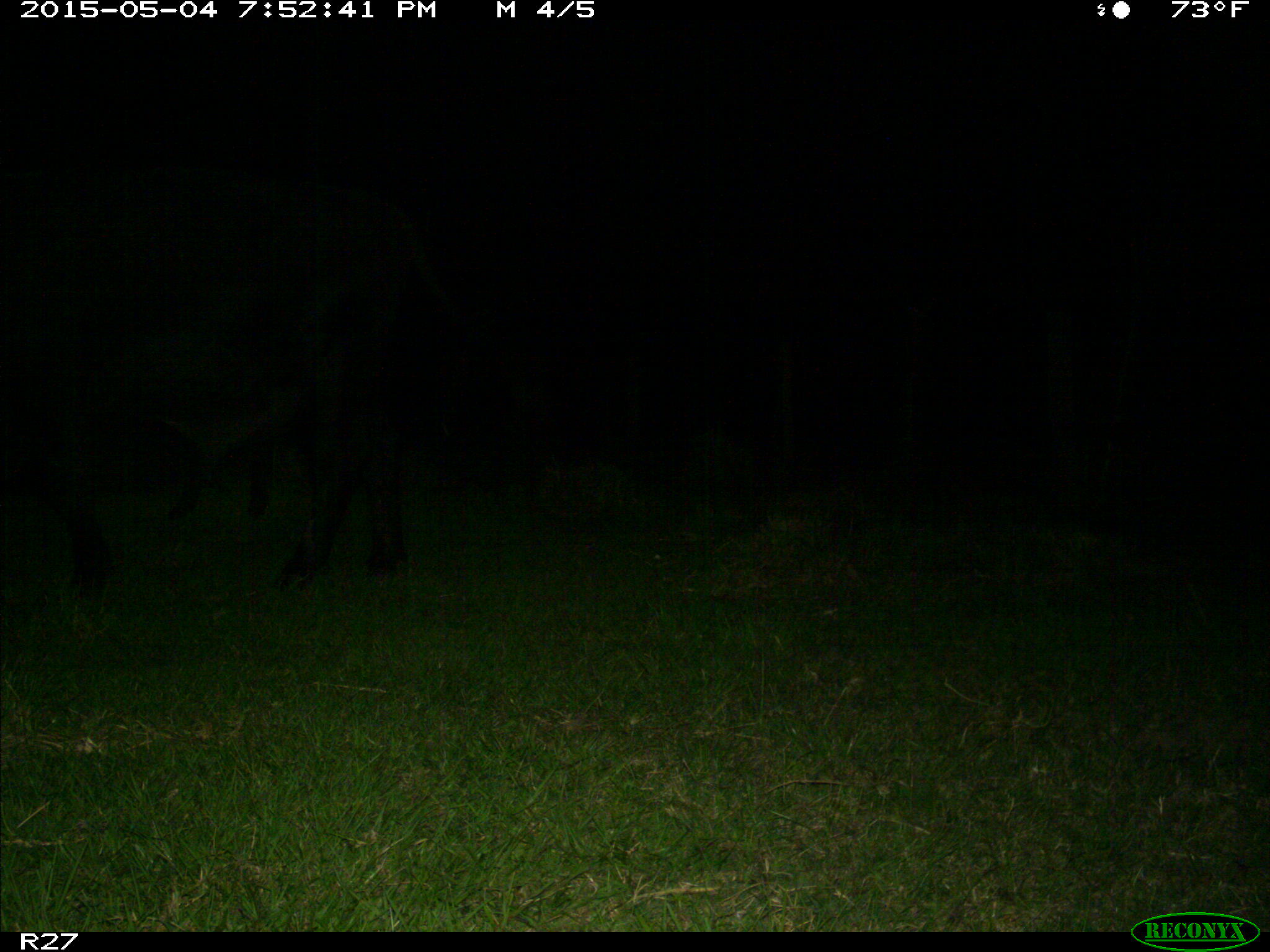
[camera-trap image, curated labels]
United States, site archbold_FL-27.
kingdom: Animalia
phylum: Chordata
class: Mammalia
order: Artiodactyla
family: Bovidae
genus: Bos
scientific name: Bos taurus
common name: domestic cow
Bos taurus (domestic cow).